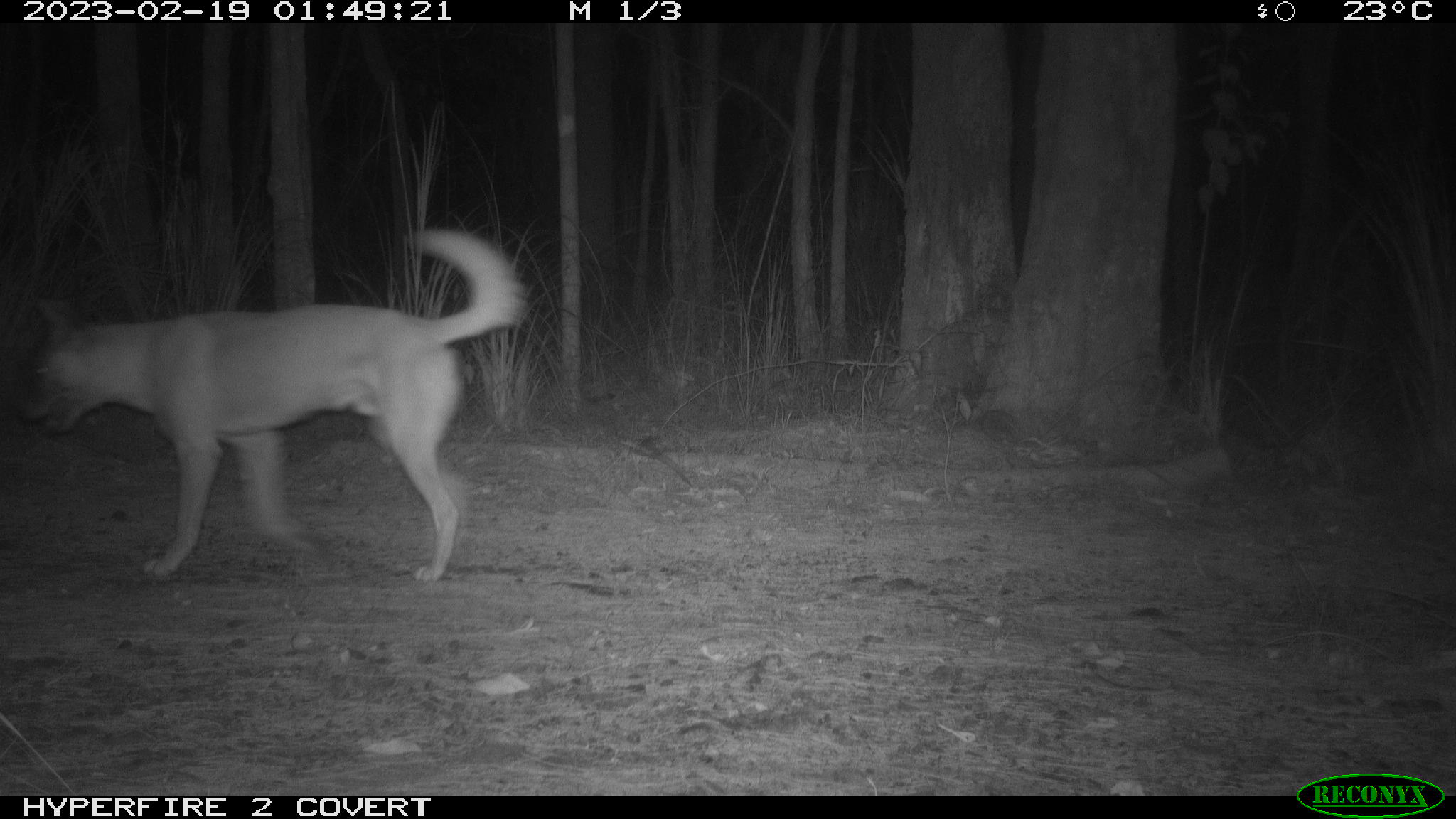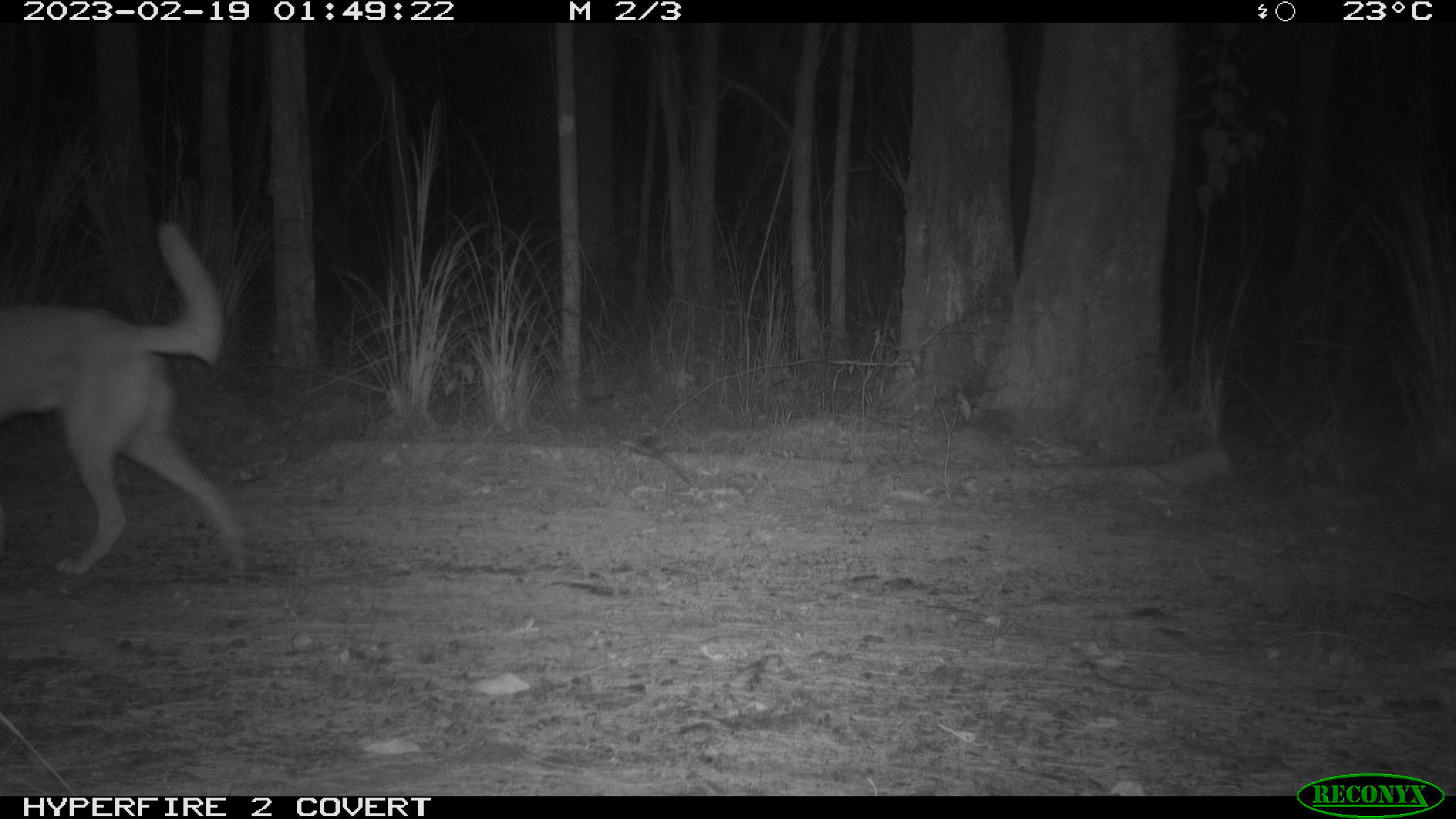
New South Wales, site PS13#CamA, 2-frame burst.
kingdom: Animalia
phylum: Chordata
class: Mammalia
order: Carnivora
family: Canidae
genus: Canis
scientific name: Canis familiaris dingo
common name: dingo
Dingo (Canis familiaris dingo).